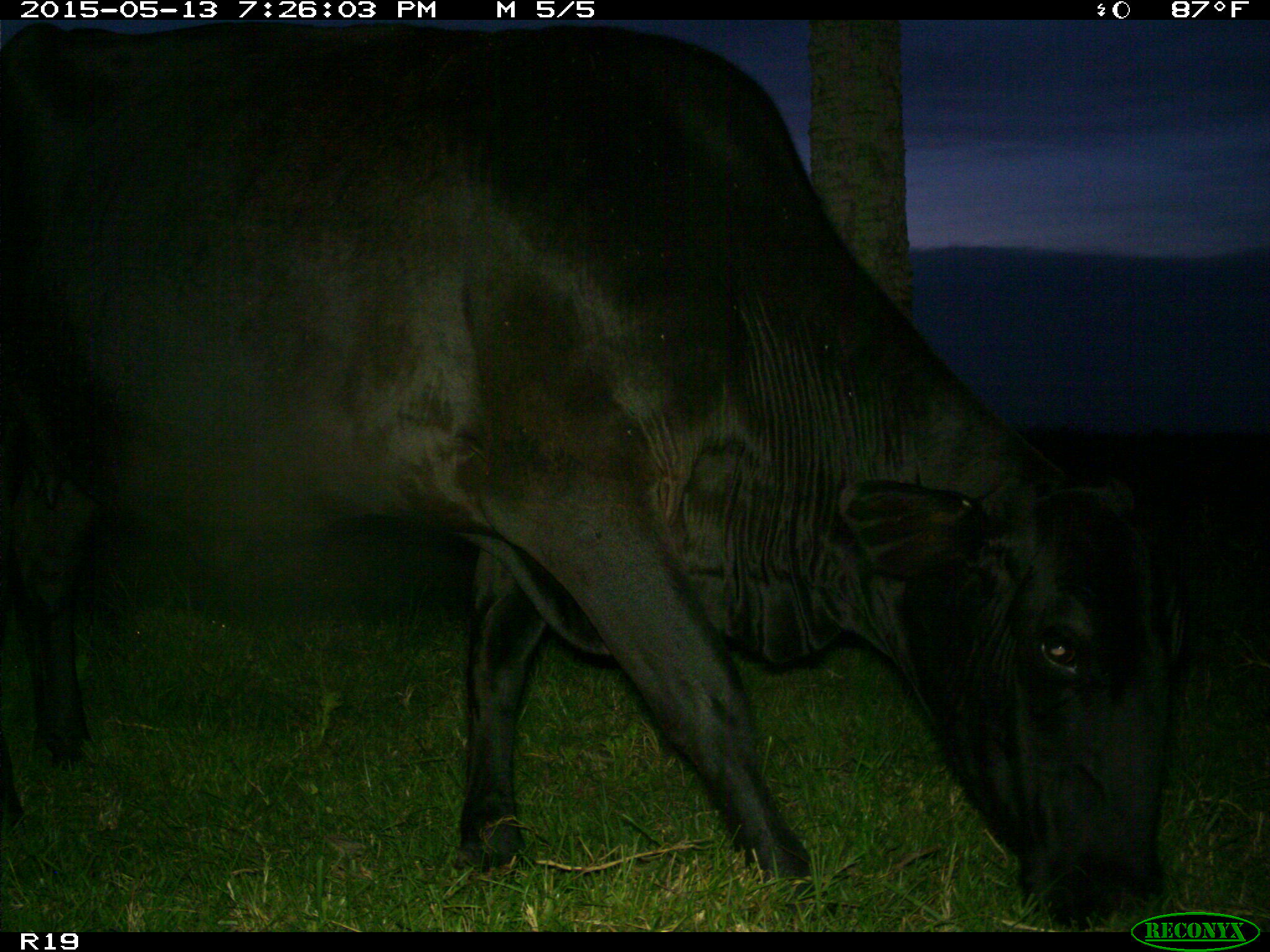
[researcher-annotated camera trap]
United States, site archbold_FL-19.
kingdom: Animalia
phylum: Chordata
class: Mammalia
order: Artiodactyla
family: Bovidae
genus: Bos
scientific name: Bos taurus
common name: domestic cow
Bos taurus (domestic cow).